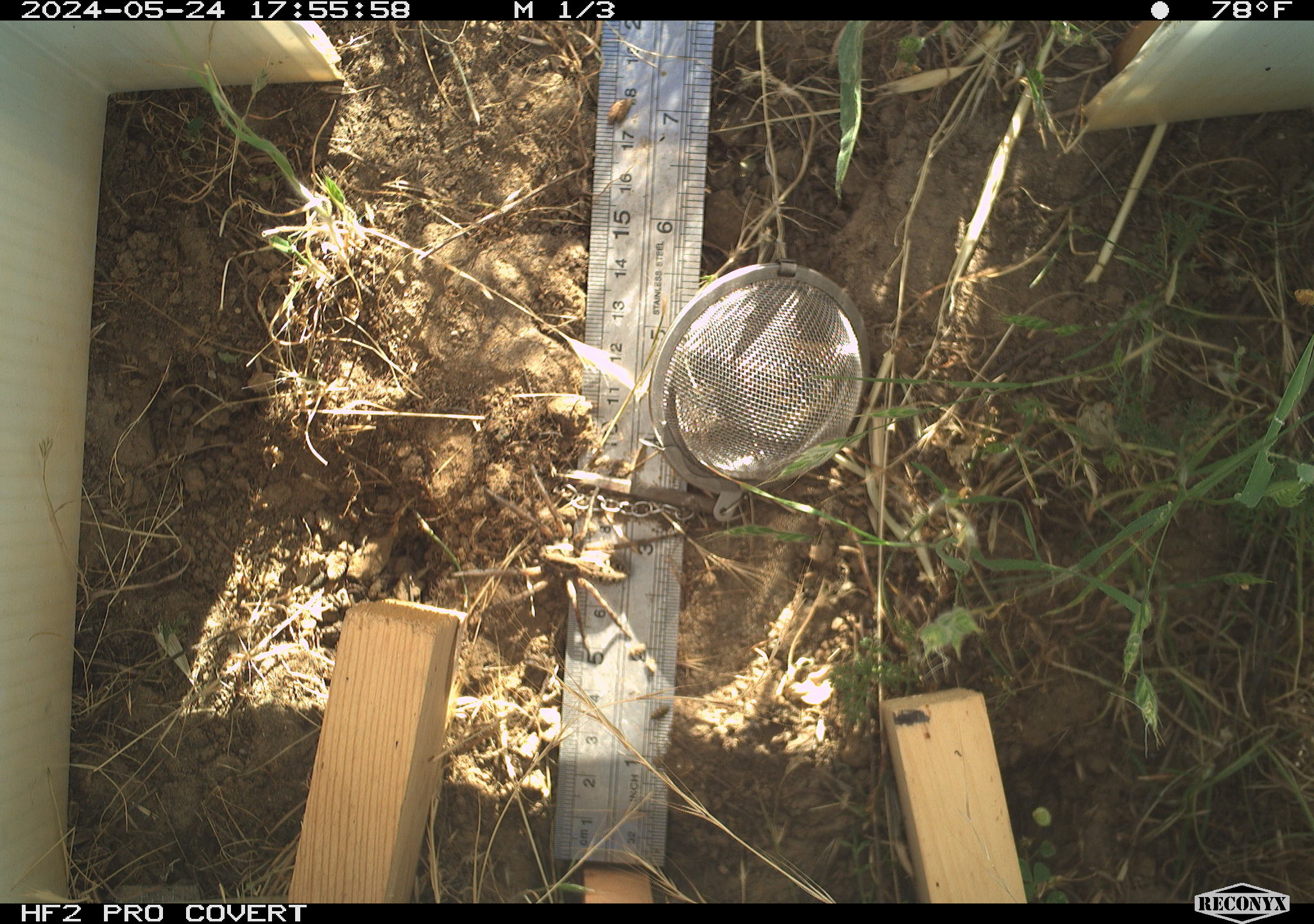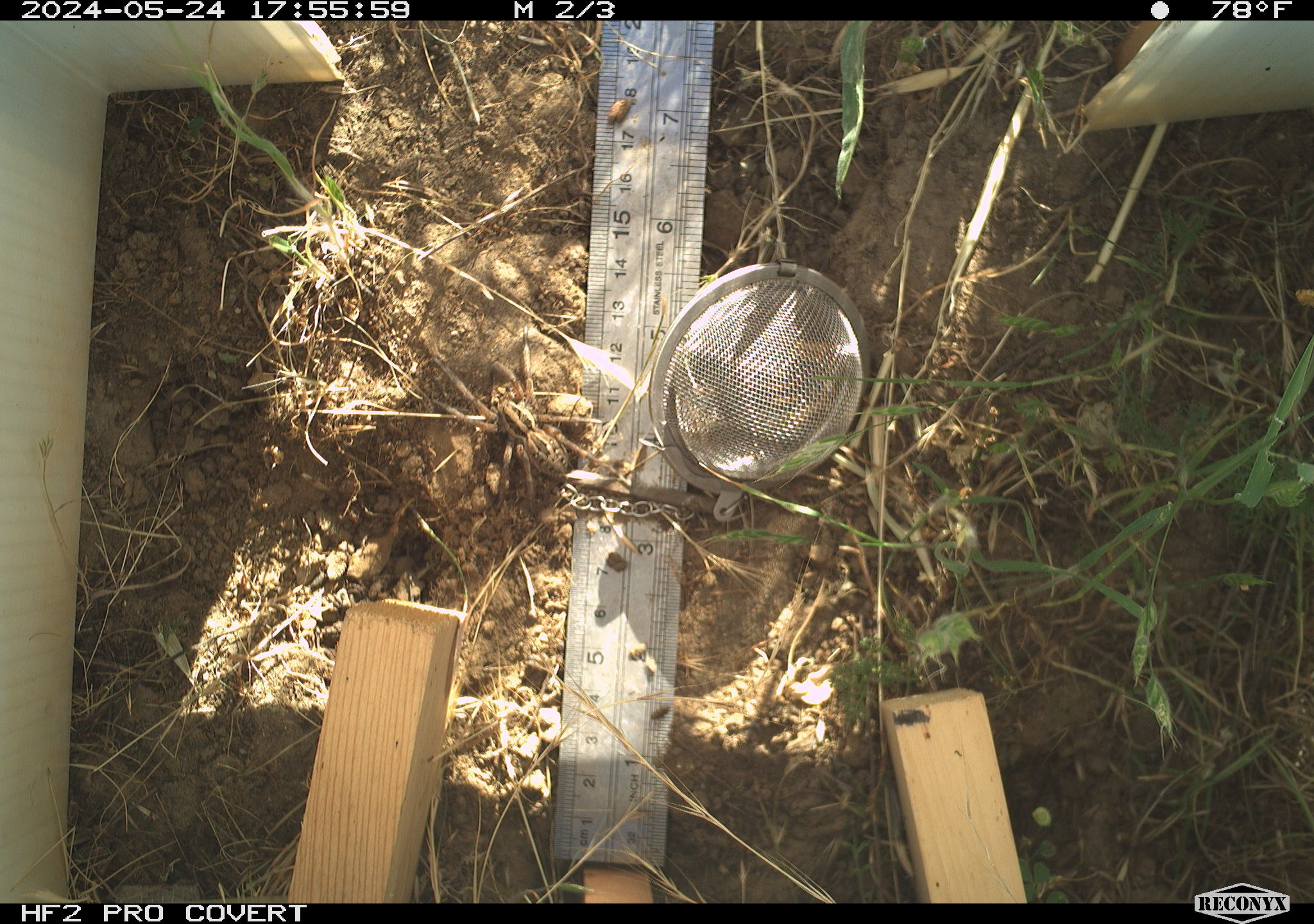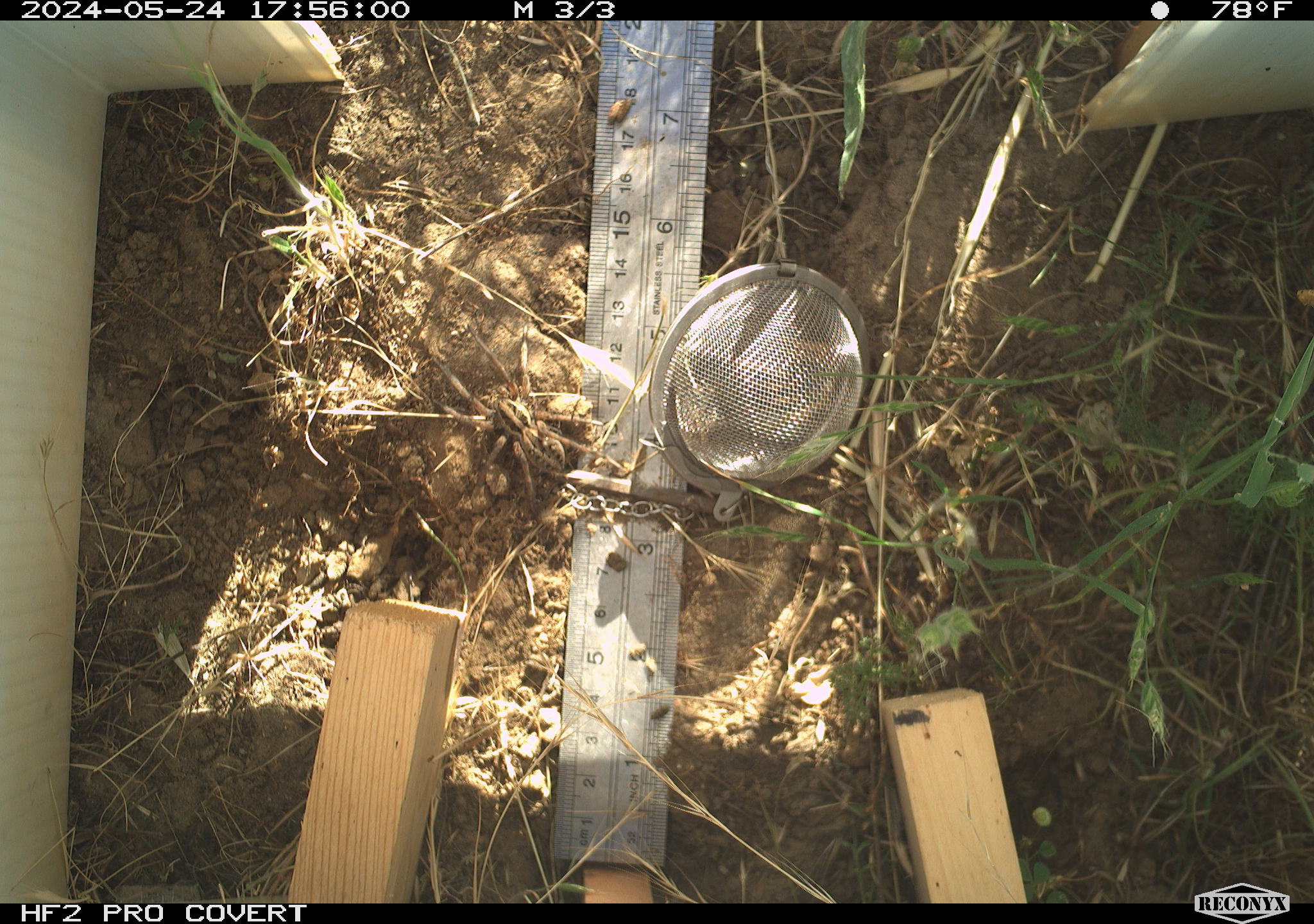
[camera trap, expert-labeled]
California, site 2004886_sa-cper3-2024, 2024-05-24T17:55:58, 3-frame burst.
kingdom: Animalia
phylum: Arthropoda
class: Arachnida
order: Araneae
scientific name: Araneae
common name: spider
Spider (Araneae).